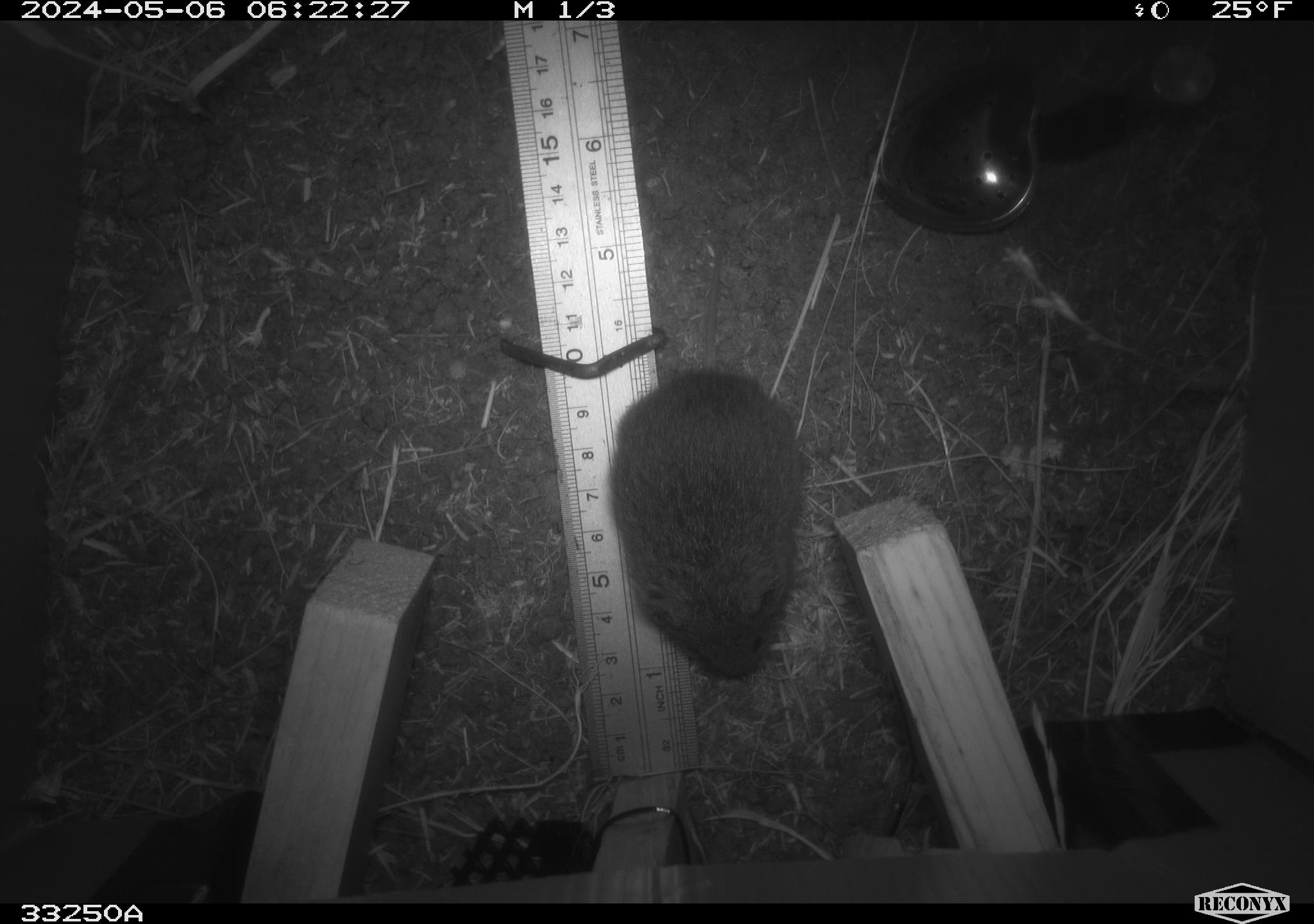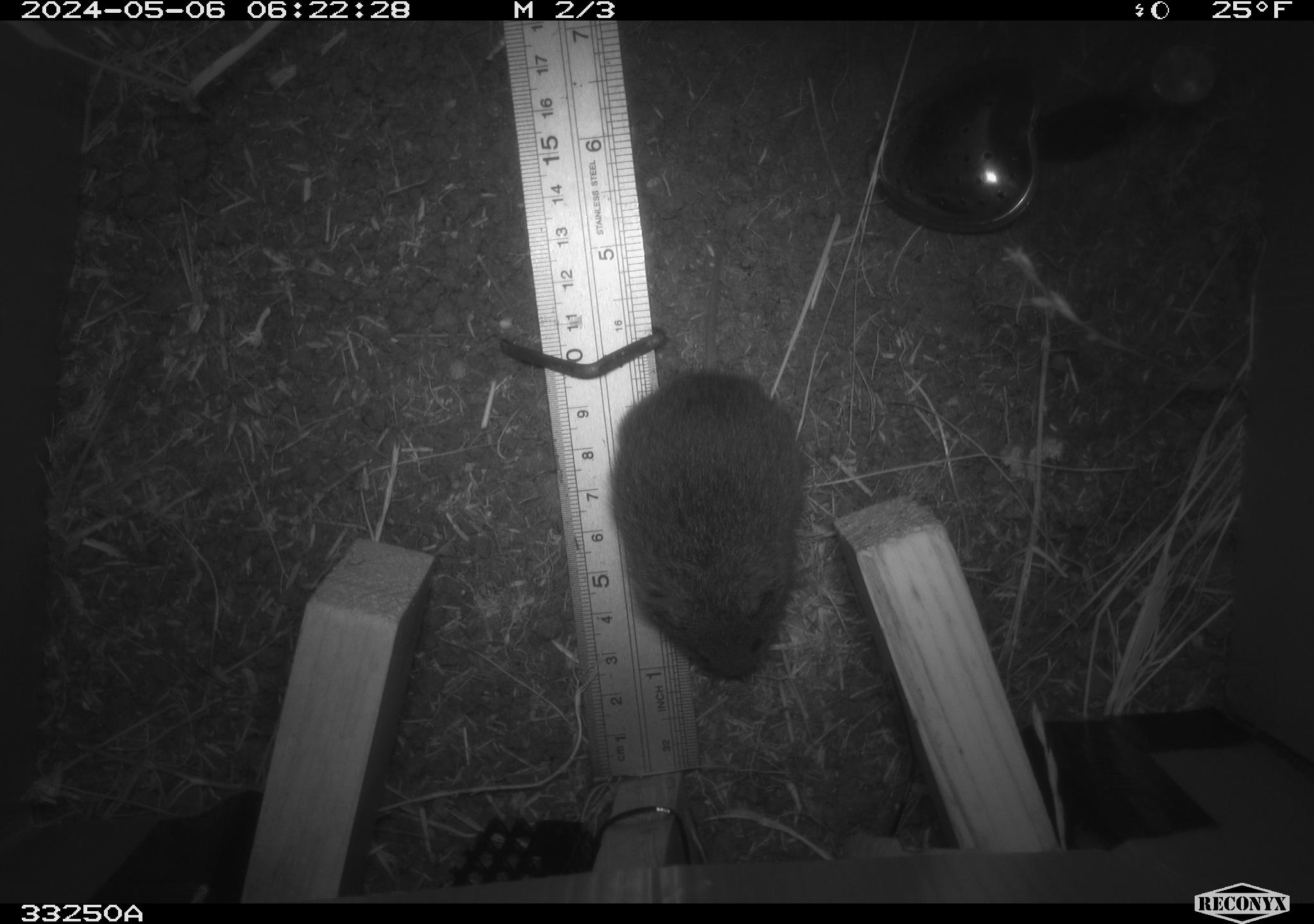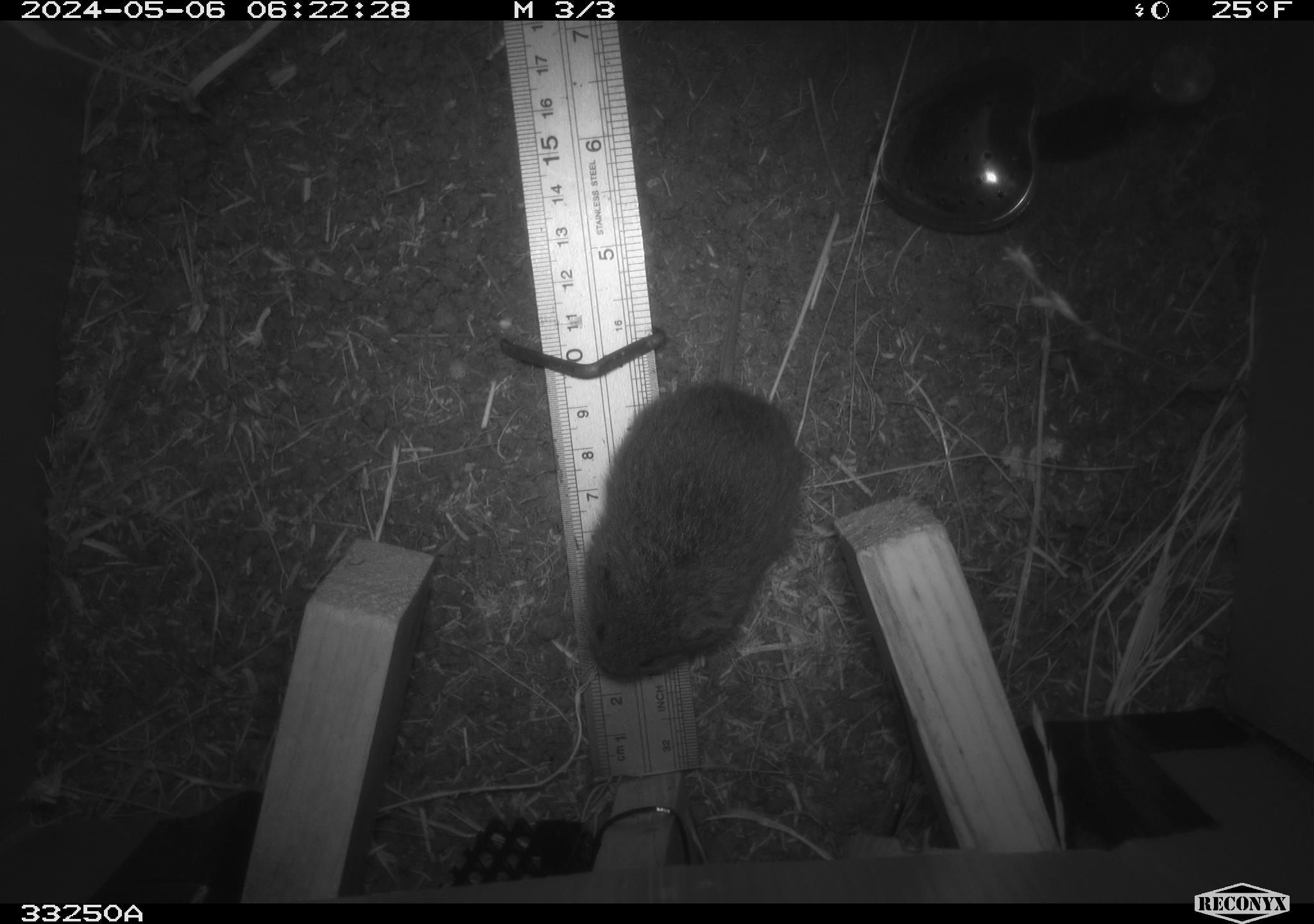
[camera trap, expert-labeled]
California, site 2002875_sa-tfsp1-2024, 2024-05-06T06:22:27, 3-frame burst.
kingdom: Animalia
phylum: Chordata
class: Mammalia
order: Rodentia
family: Cricetidae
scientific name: Arvicolinae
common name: voles, lemmings, and muskrats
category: arvicolinae subfamily